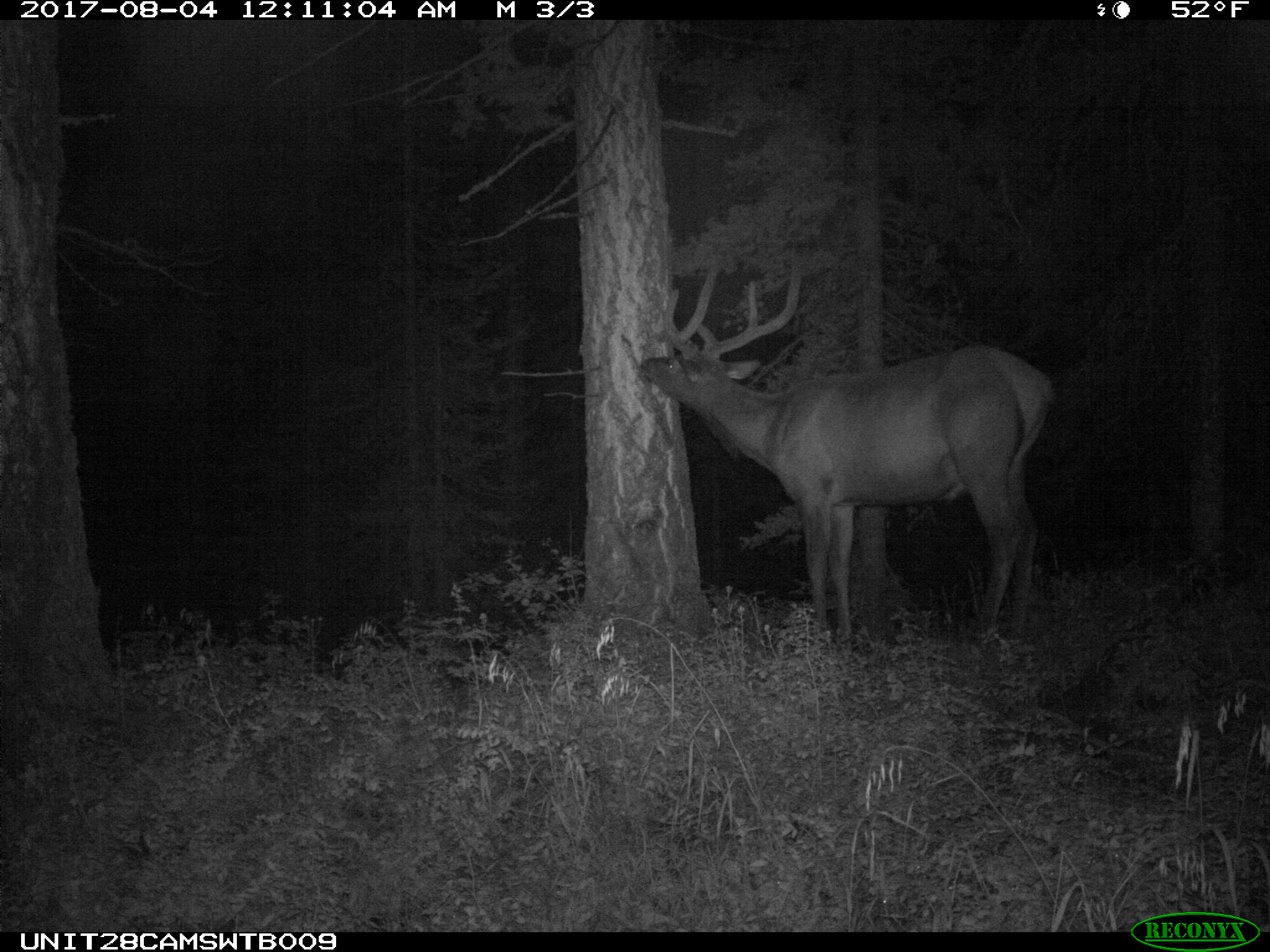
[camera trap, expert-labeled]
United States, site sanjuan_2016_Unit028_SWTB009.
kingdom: Animalia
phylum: Chordata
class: Mammalia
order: Artiodactyla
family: Cervidae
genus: Cervus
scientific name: Cervus elaphus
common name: red deer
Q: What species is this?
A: Cervus elaphus (red deer).